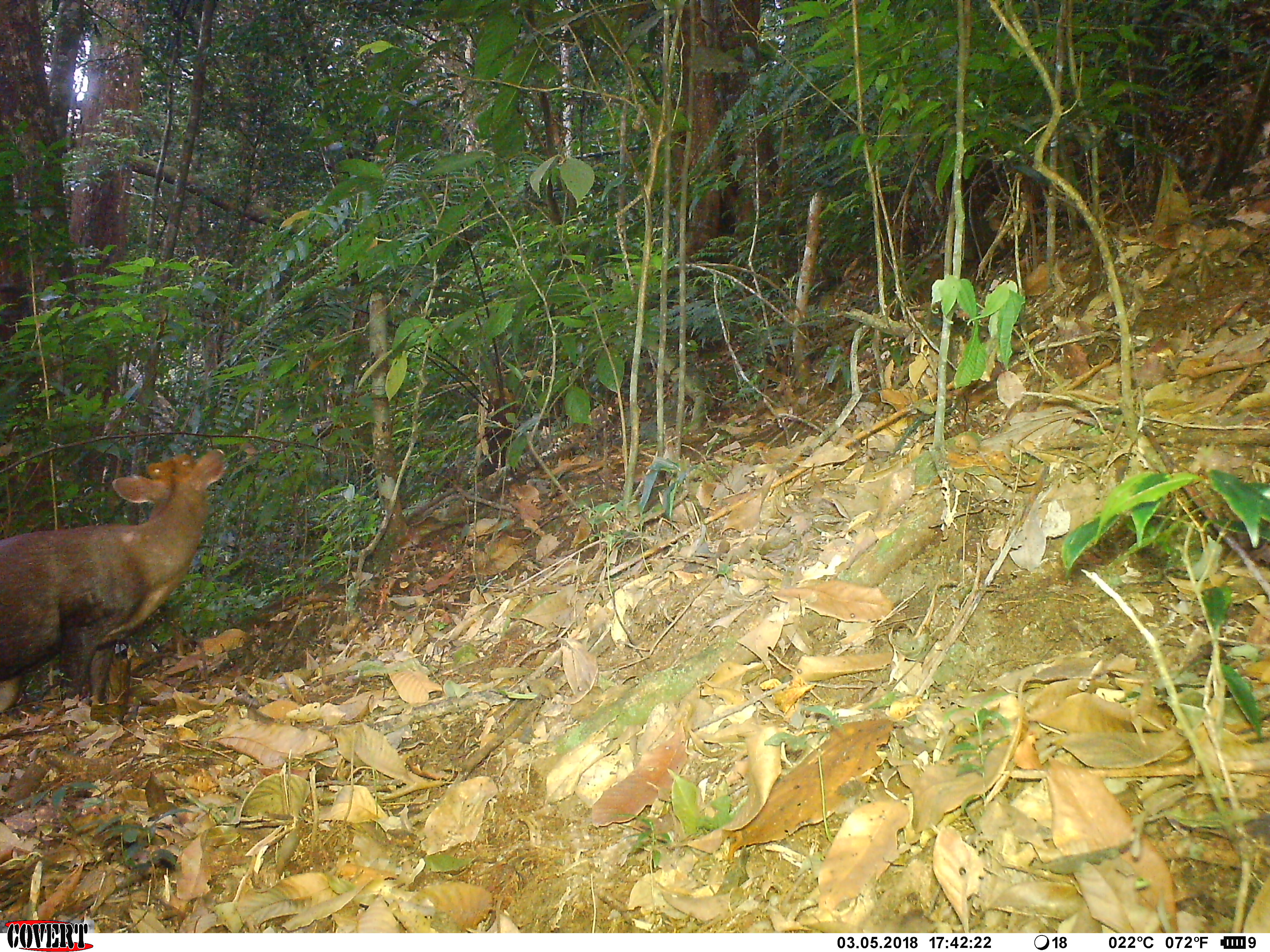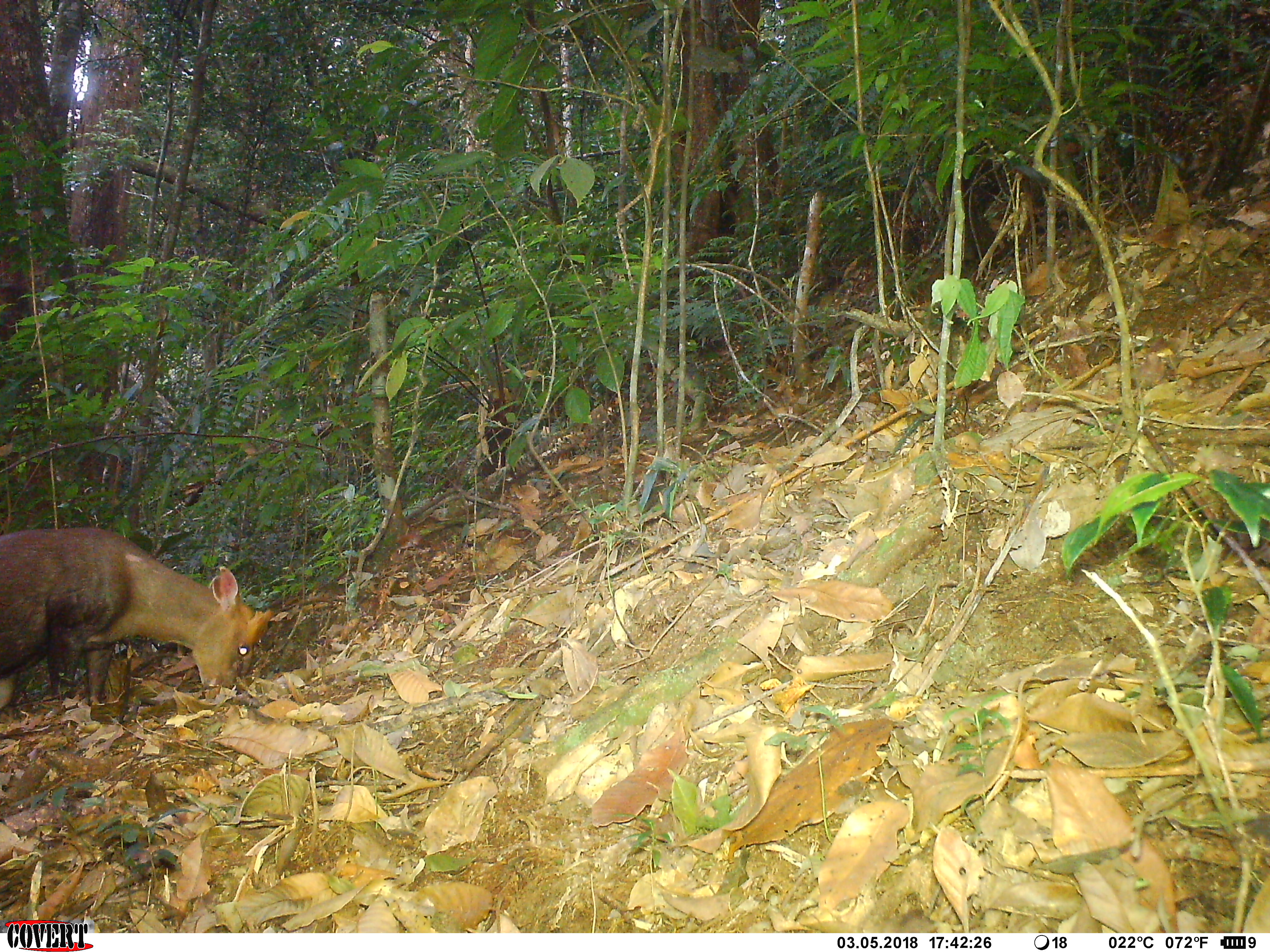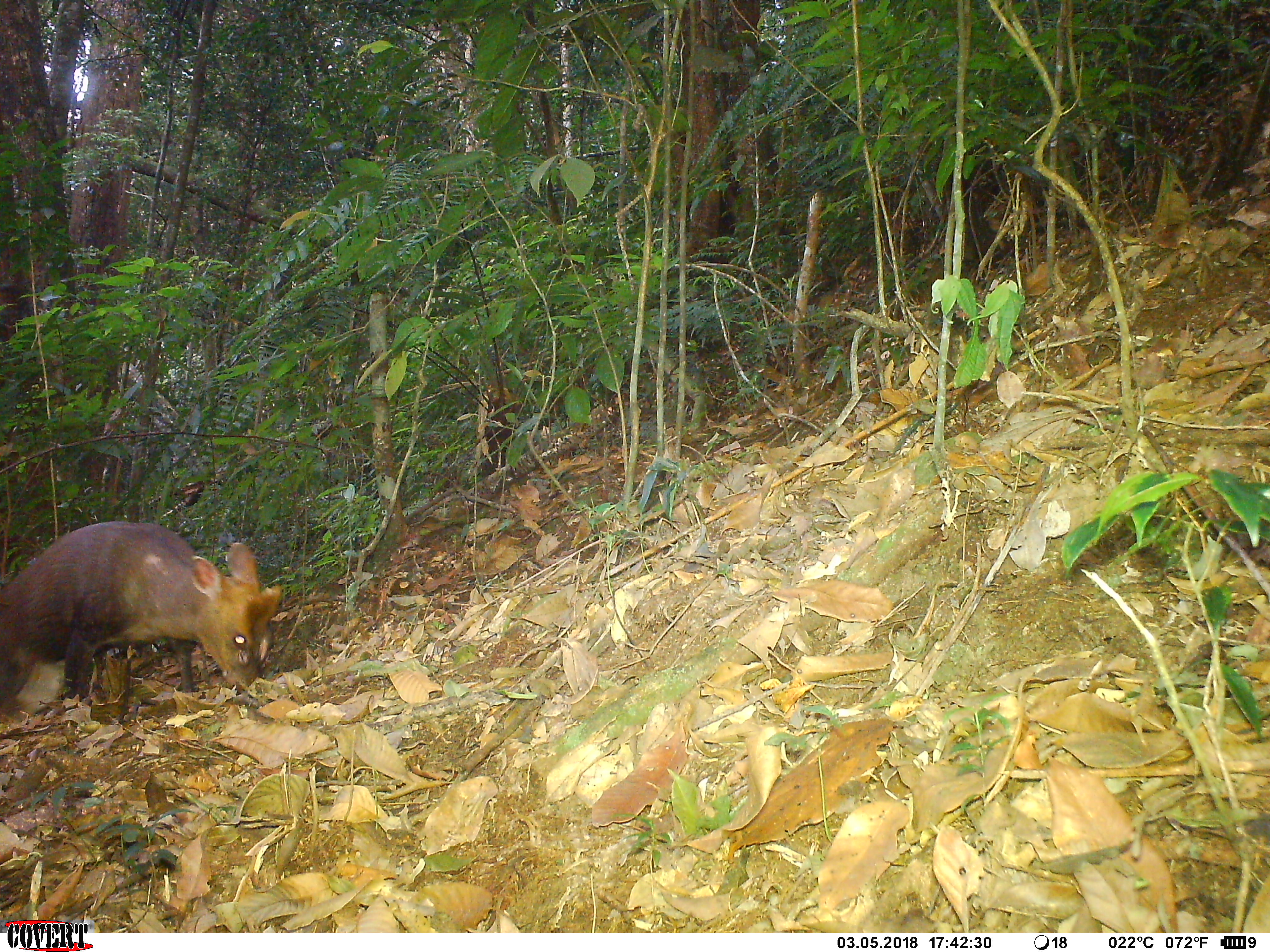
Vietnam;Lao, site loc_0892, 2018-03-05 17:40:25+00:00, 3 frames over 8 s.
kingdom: Animalia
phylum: Chordata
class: Mammalia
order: Artiodactyla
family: Cervidae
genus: Muntiacus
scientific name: Muntiacus rooseveltorum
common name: roosevelt's muntjac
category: roosevelts muntjac group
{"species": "roosevelts muntjac group (roosevelt's muntjac) (Muntiacus rooseveltorum)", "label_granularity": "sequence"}